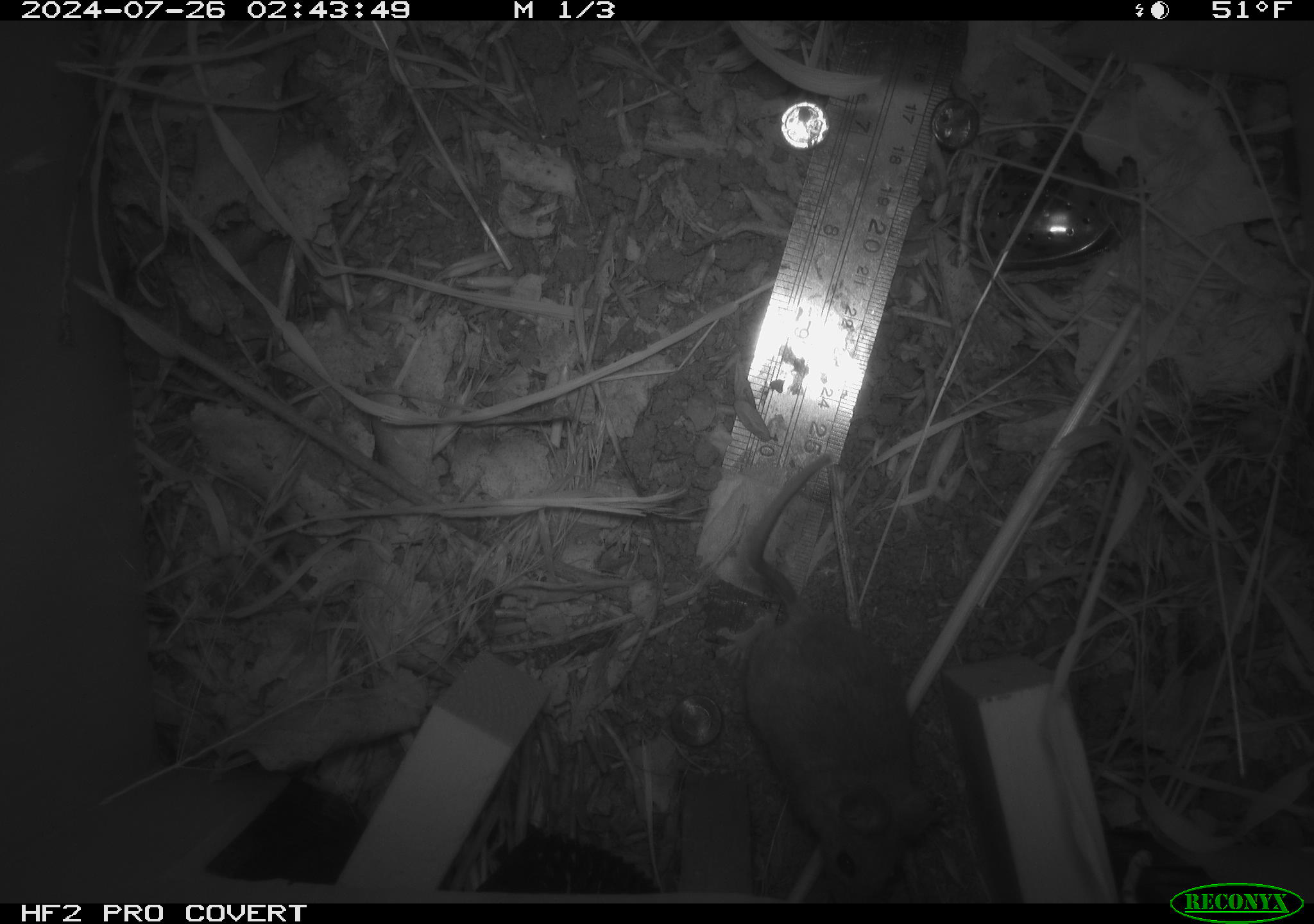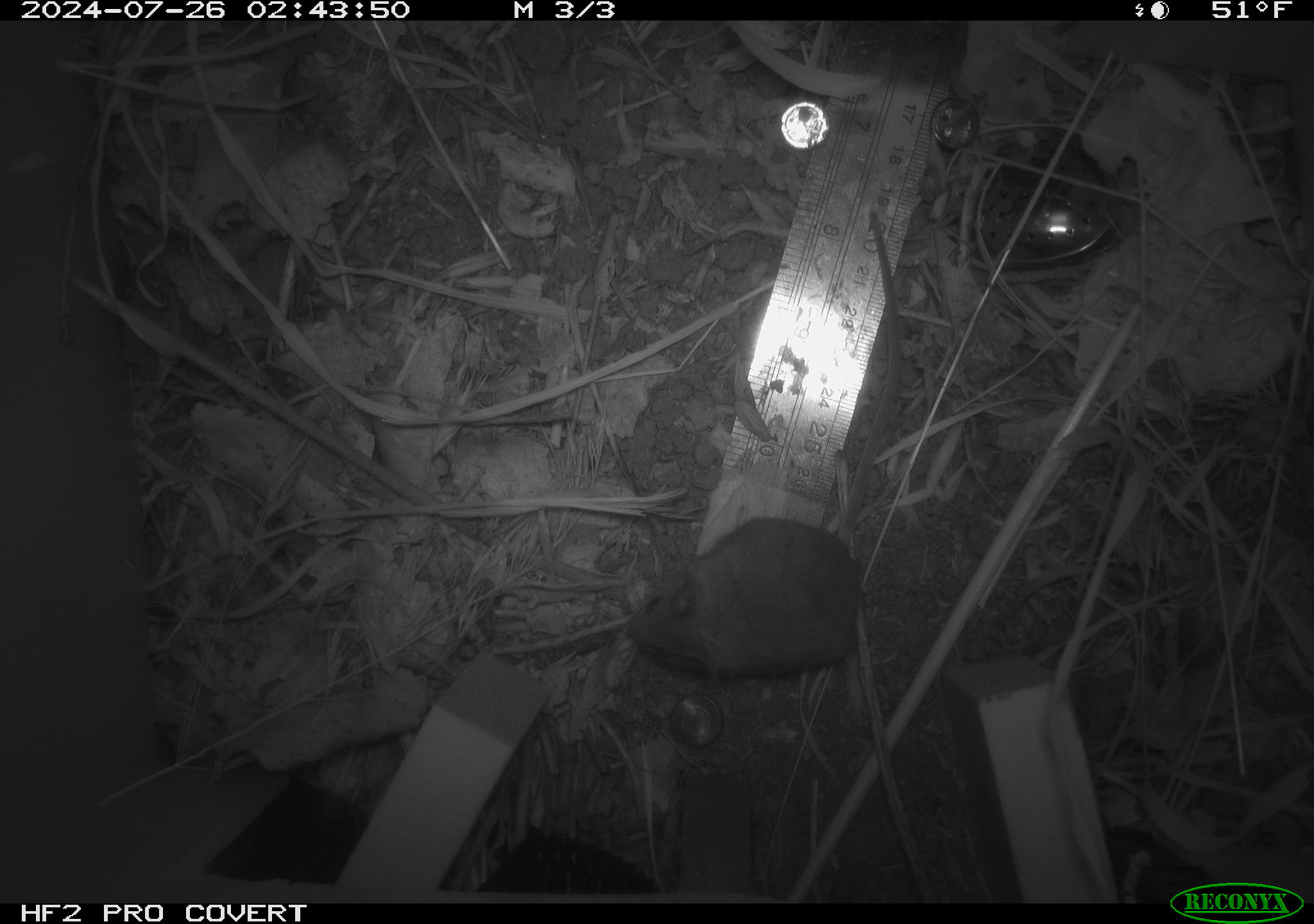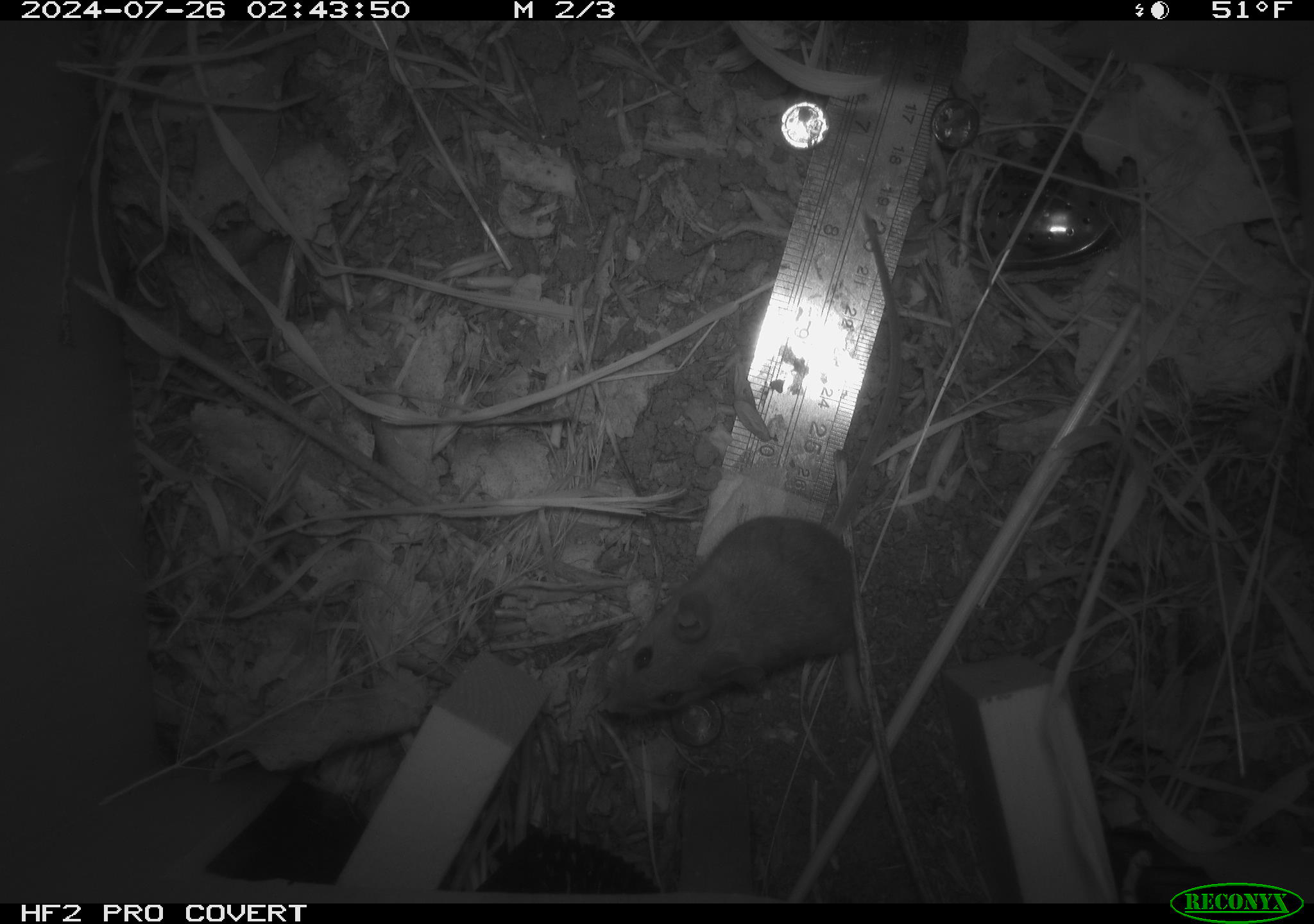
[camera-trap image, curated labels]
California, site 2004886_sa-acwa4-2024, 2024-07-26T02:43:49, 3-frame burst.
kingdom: Animalia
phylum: Chordata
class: Mammalia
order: Rodentia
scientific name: Rodentia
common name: mouse species